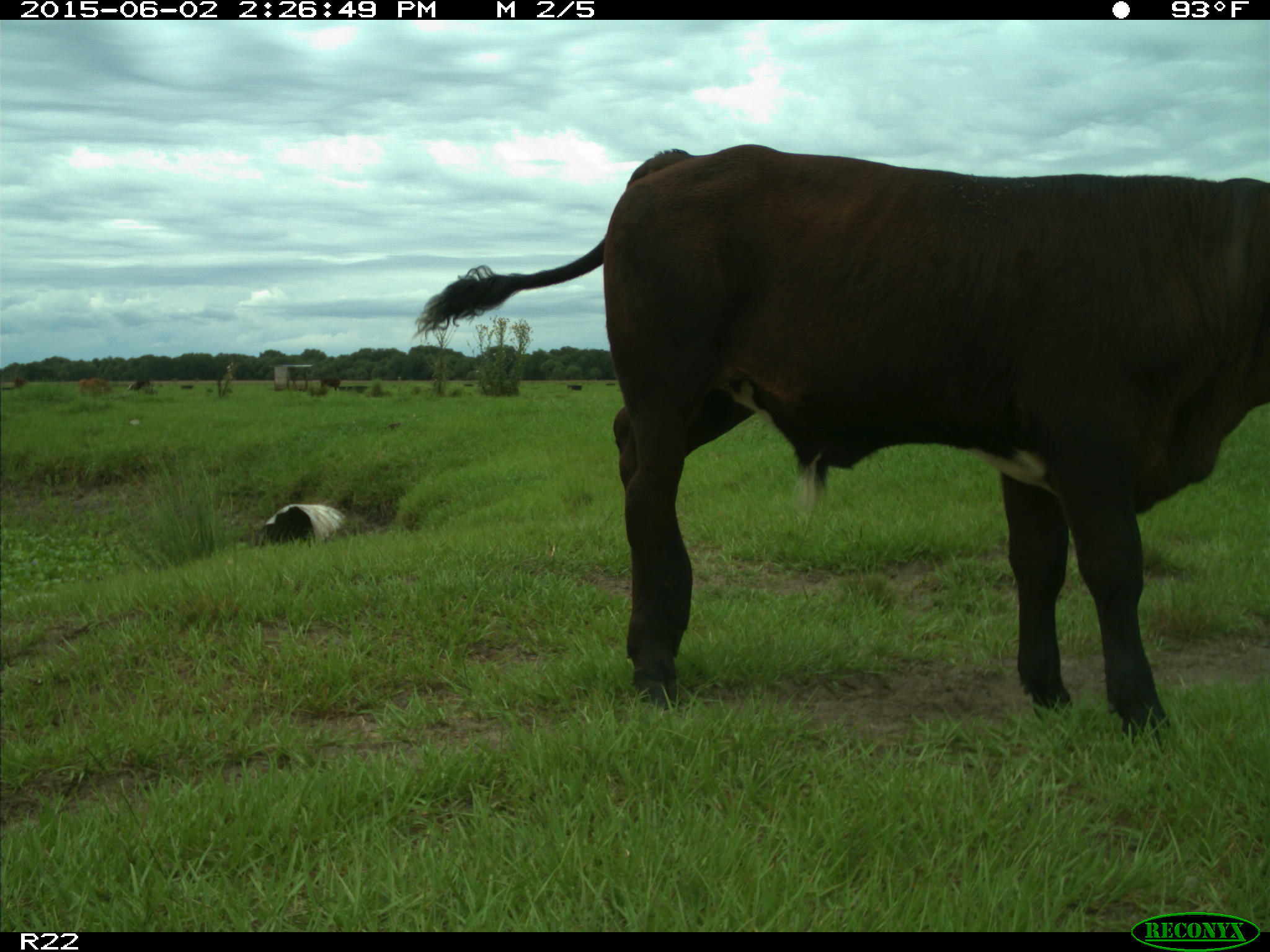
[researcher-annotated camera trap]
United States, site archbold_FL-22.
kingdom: Animalia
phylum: Chordata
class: Mammalia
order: Artiodactyla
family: Bovidae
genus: Bos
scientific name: Bos taurus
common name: domestic cow